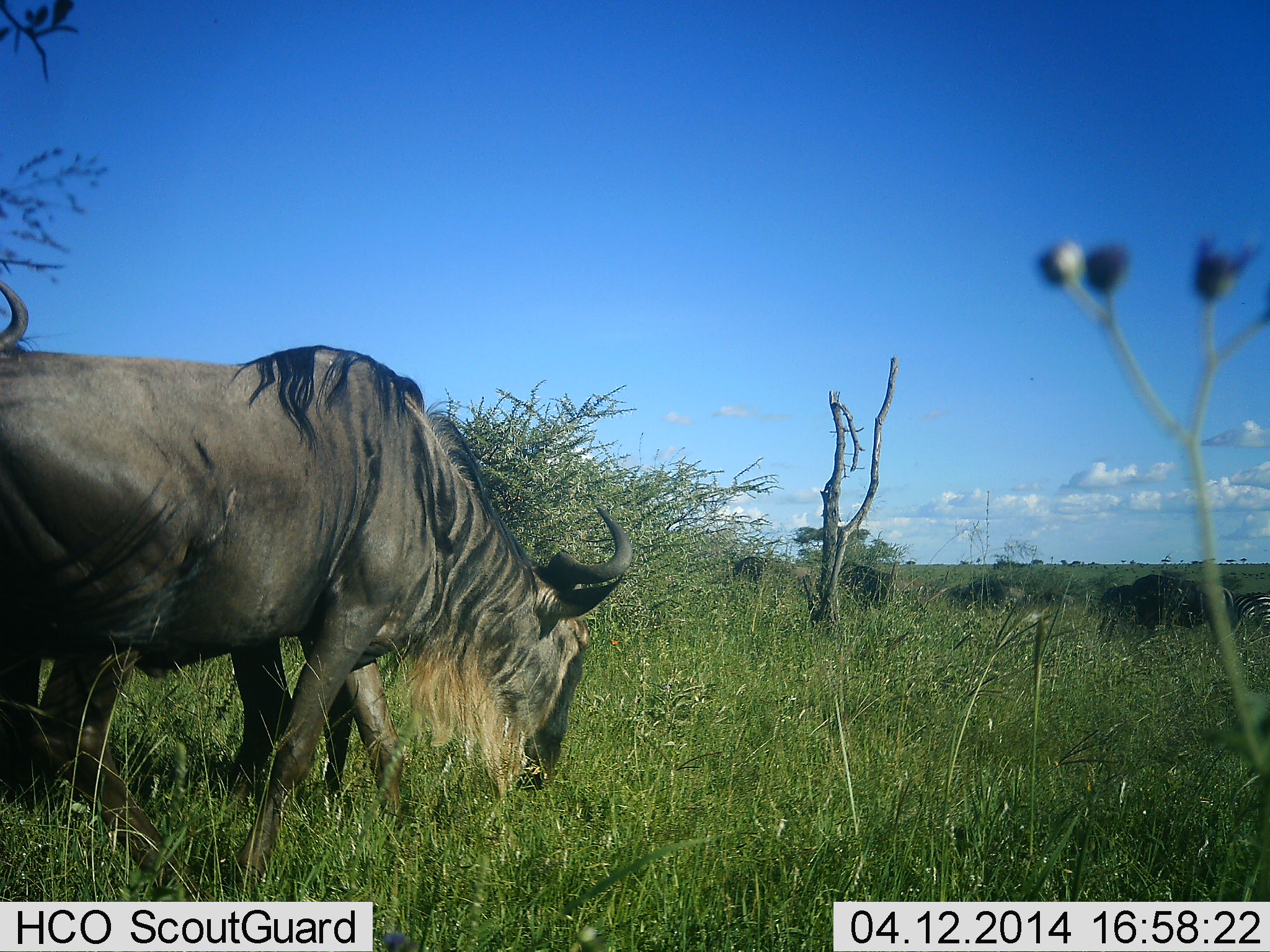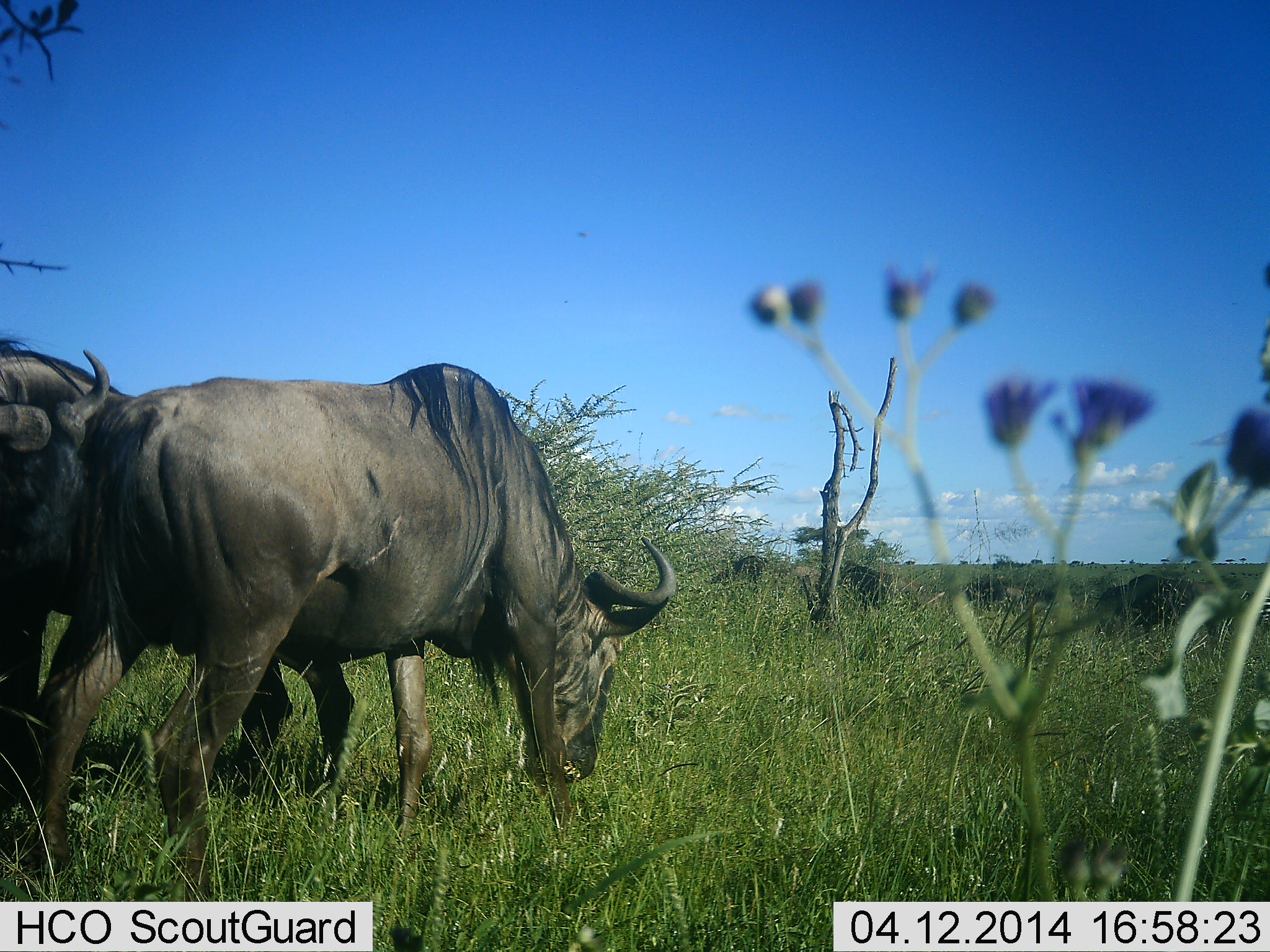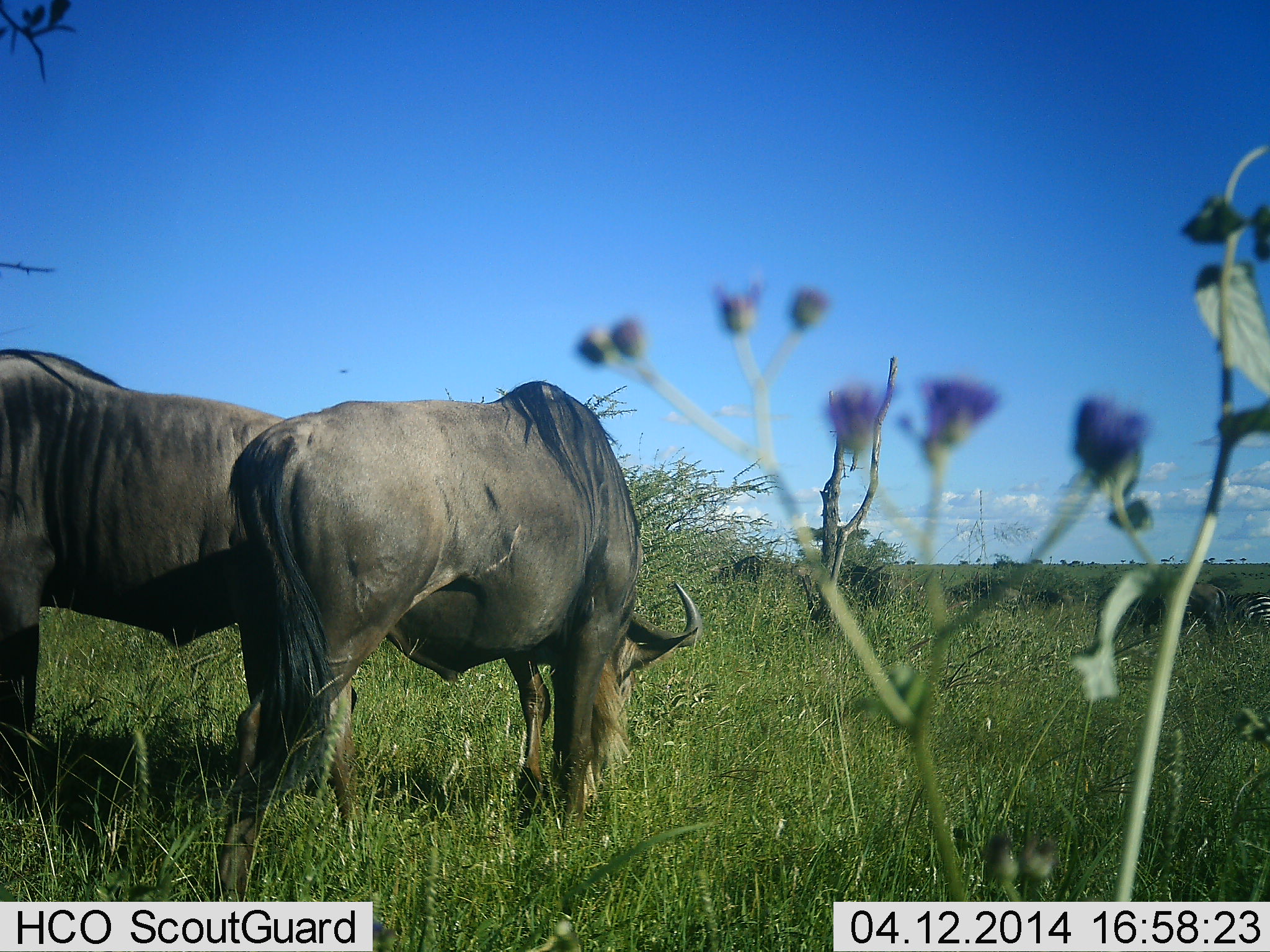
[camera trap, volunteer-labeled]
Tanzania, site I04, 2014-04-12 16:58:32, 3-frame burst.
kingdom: Animalia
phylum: Chordata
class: Mammalia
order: Artiodactyla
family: Bovidae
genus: Connochaetes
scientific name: Connochaetes taurinus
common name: blue wildebeest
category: wildebeest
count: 6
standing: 47%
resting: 0%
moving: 35%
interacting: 0%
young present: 0%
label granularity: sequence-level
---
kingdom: Animalia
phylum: Chordata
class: Mammalia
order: Perissodactyla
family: Equidae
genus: Equus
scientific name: Equus quagga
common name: plains zebra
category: zebra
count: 1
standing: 27%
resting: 0%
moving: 0%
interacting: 0%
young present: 0%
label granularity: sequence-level